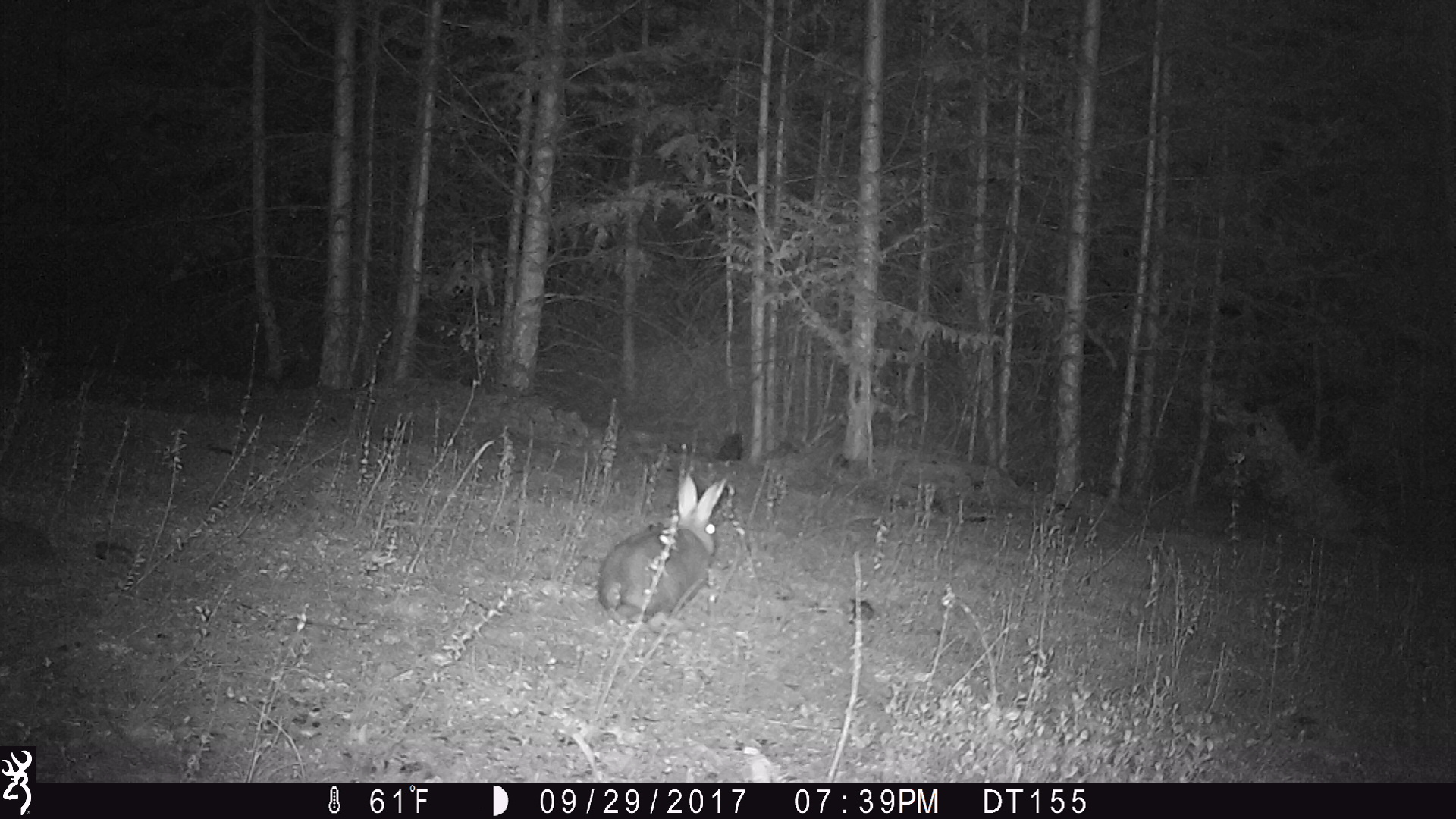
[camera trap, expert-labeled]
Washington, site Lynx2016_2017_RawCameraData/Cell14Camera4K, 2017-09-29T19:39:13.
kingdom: Animalia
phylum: Chordata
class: Mammalia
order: Lagomorpha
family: Leporidae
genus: Lepus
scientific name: Lepus americanus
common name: snowshoe hare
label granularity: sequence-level